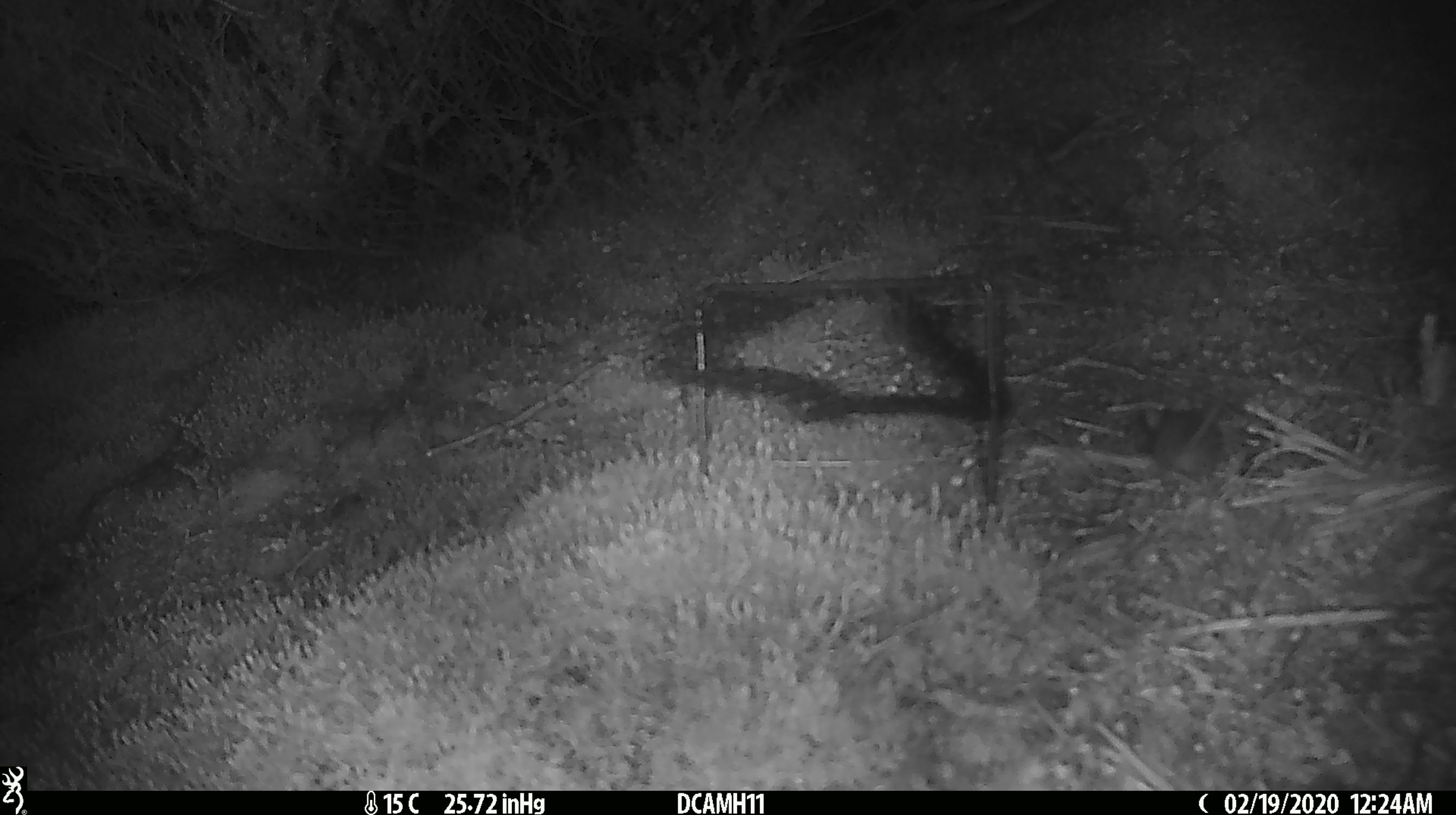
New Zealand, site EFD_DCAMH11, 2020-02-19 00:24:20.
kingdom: Animalia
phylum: Chordata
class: Mammalia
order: Rodentia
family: Muridae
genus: Mus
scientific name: Mus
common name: mouse